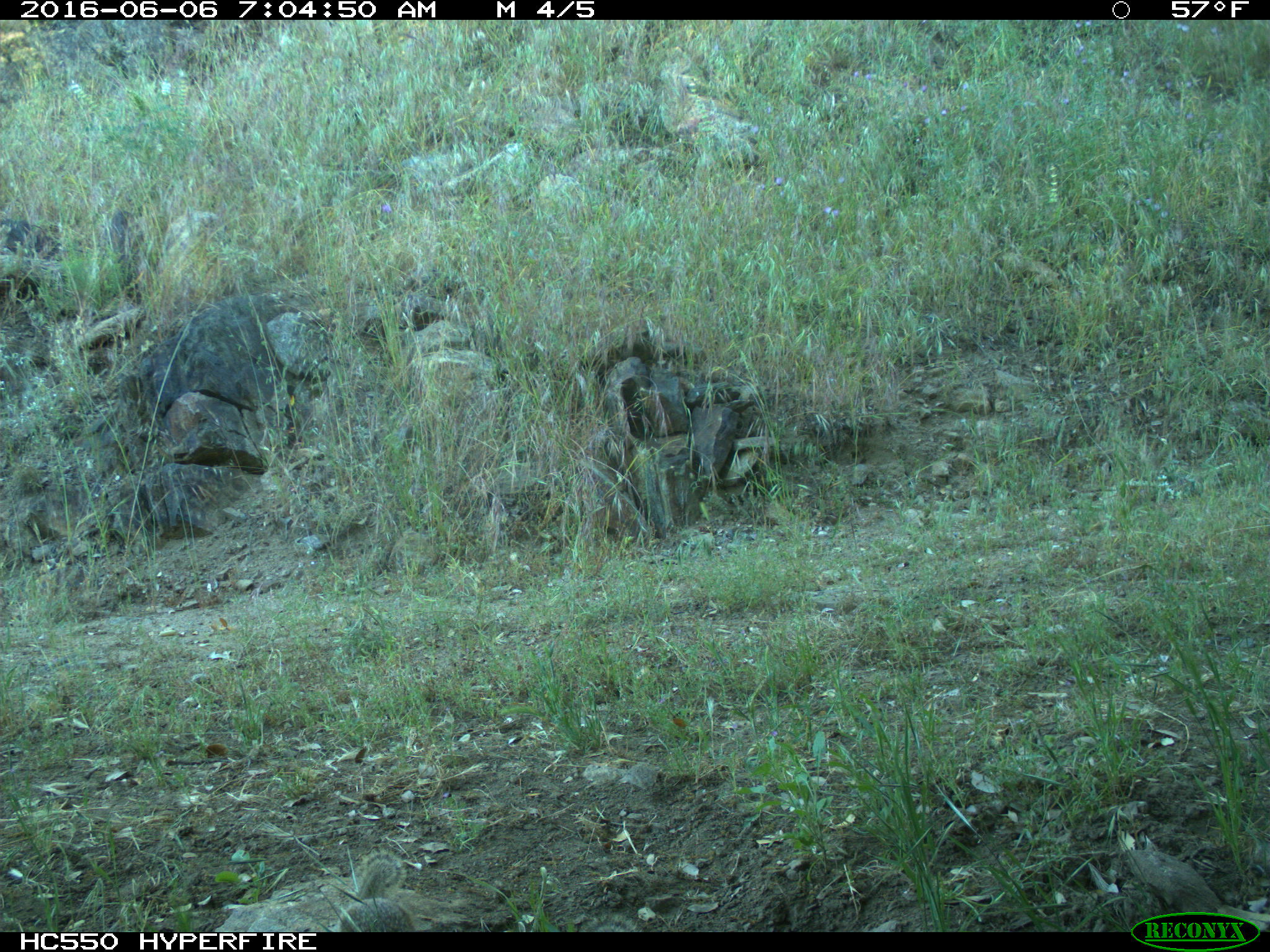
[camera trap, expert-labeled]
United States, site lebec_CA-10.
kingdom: Animalia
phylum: Chordata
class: Mammalia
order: Rodentia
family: Sciuridae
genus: Otospermophilus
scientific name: Otospermophilus beecheyi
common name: california ground squirrel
Otospermophilus beecheyi (california ground squirrel).